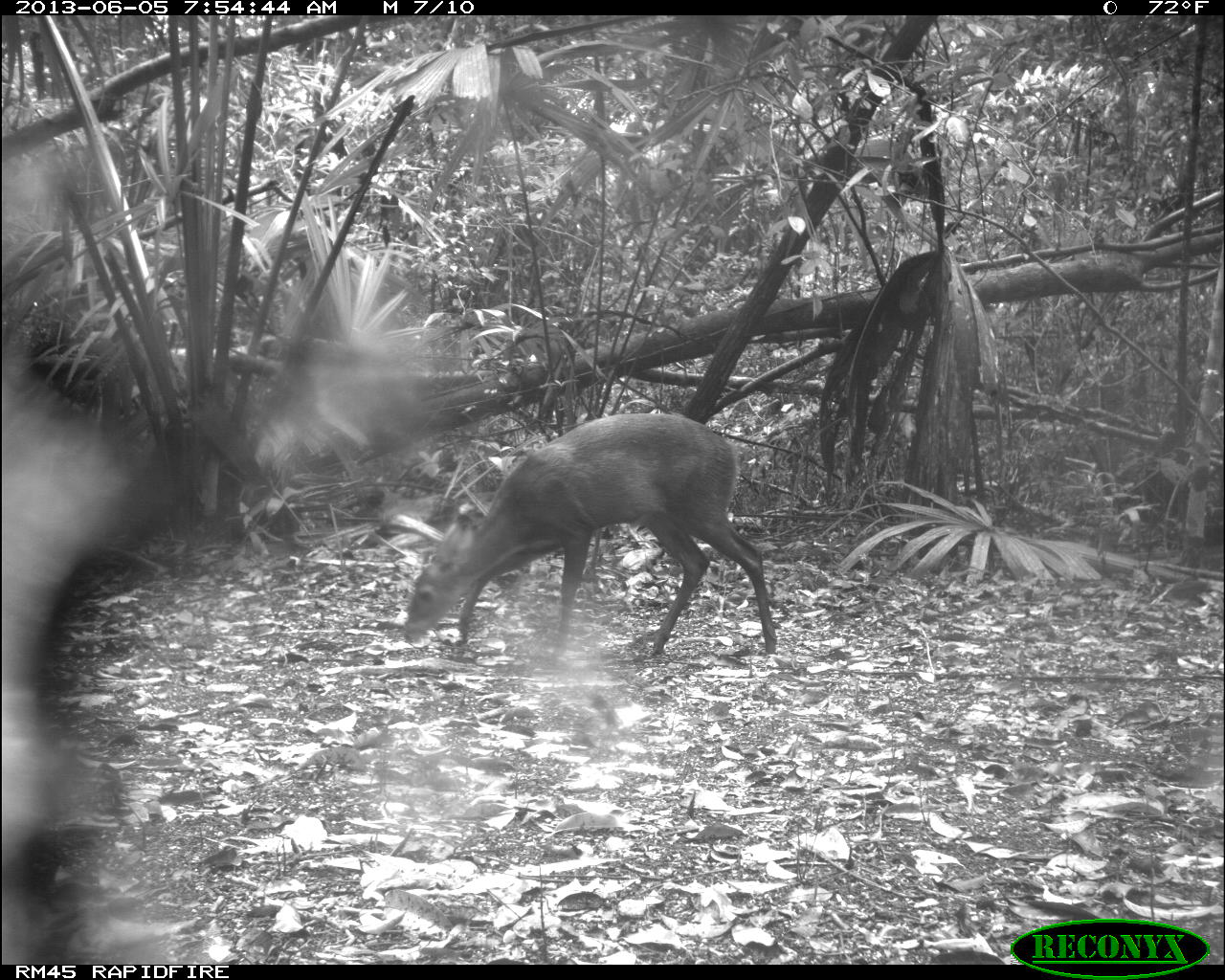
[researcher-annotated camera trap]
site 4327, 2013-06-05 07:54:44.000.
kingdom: Animalia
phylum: Chordata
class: Mammalia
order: Artiodactyla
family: Cervidae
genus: Mazama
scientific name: Mazama temama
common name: central american red brocket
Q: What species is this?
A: Mazama temama (central american red brocket).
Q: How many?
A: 1.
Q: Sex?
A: Female.